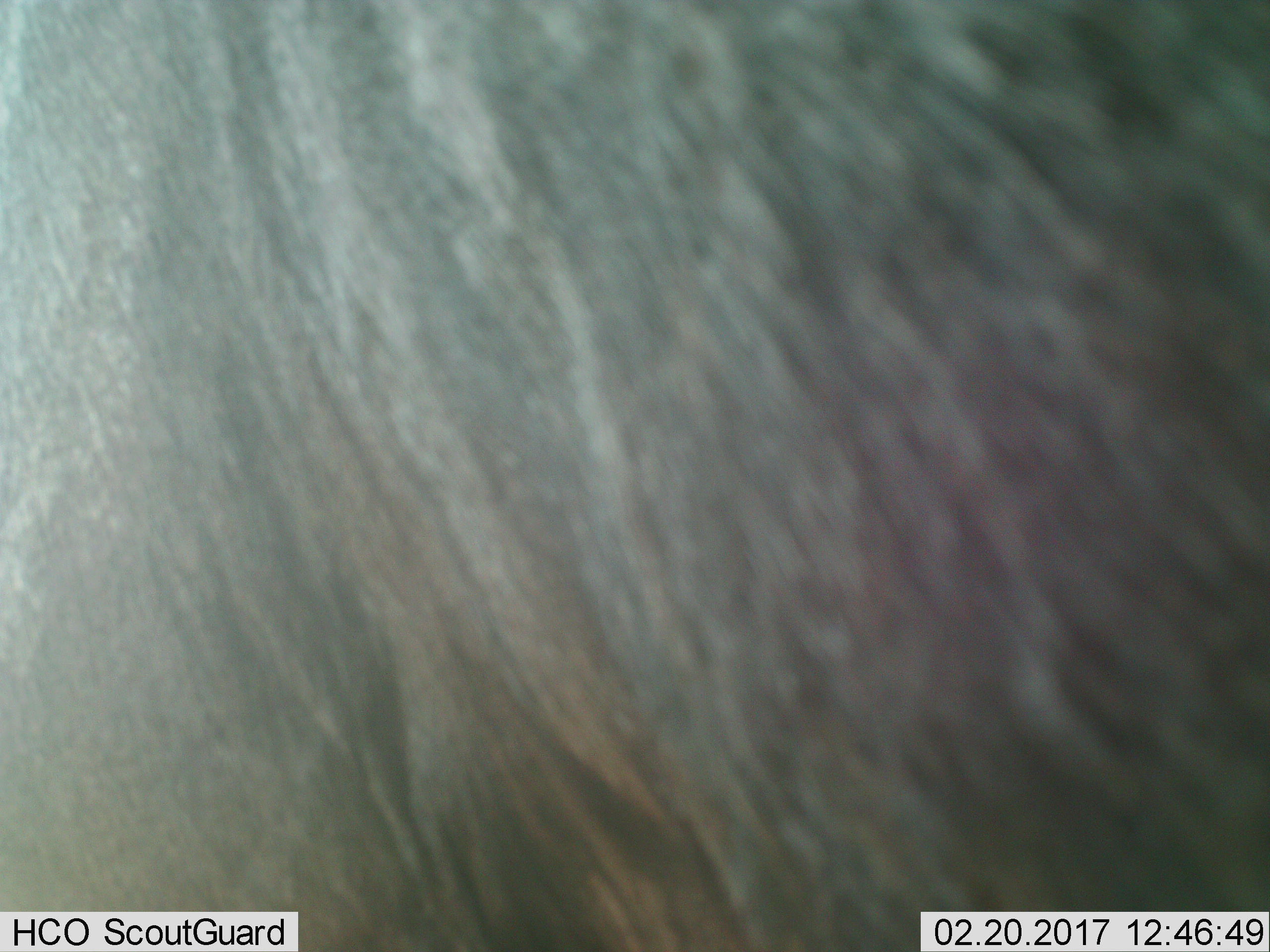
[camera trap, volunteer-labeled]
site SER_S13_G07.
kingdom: Animalia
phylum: Chordata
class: Mammalia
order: Artiodactyla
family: Bovidae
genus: Connochaetes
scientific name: Connochaetes taurinus taurinus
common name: blue wildebeest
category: wildebeestblue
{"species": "wildebeestblue (blue wildebeest) (Connochaetes taurinus taurinus)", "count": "1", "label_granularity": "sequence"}